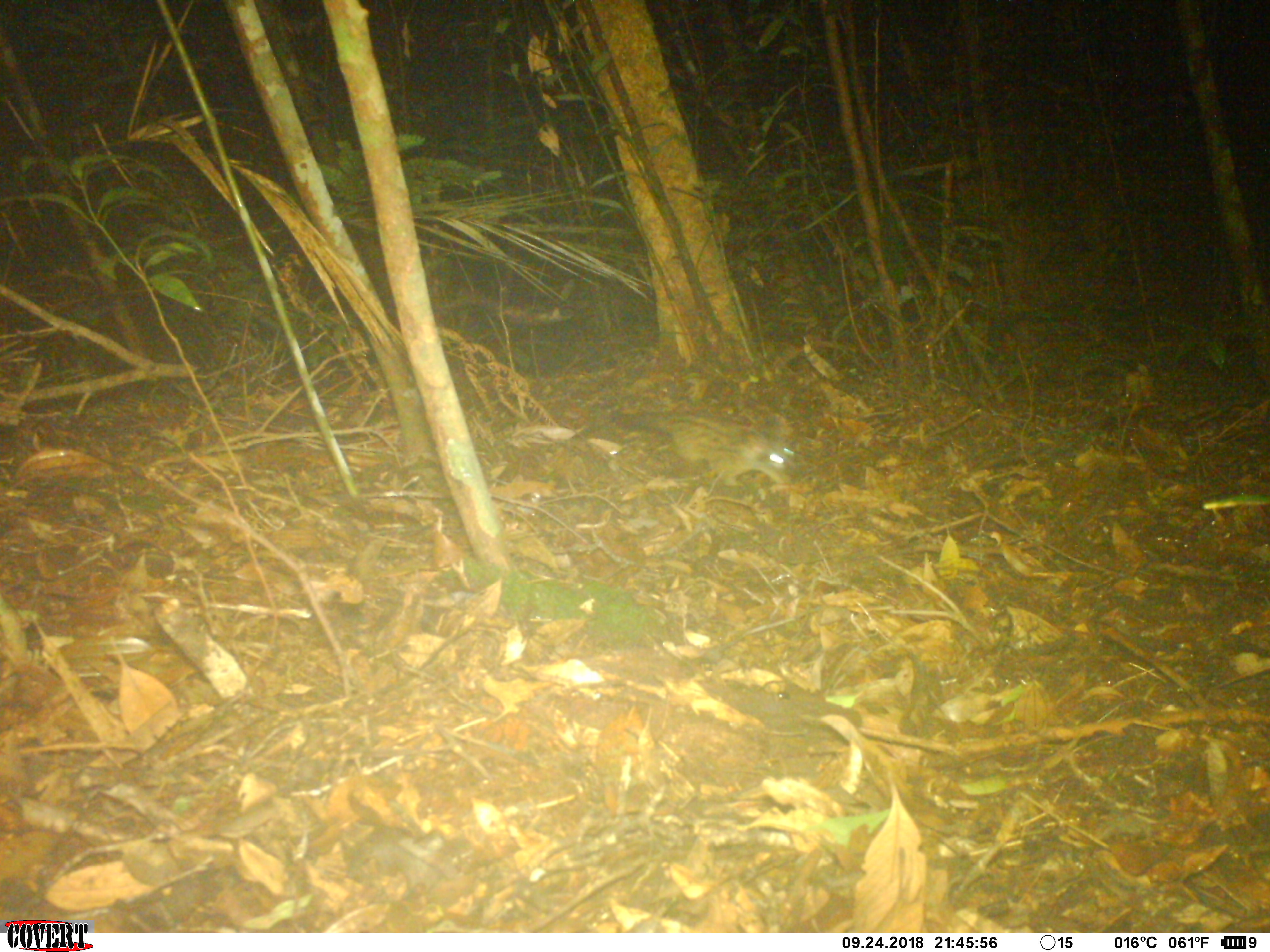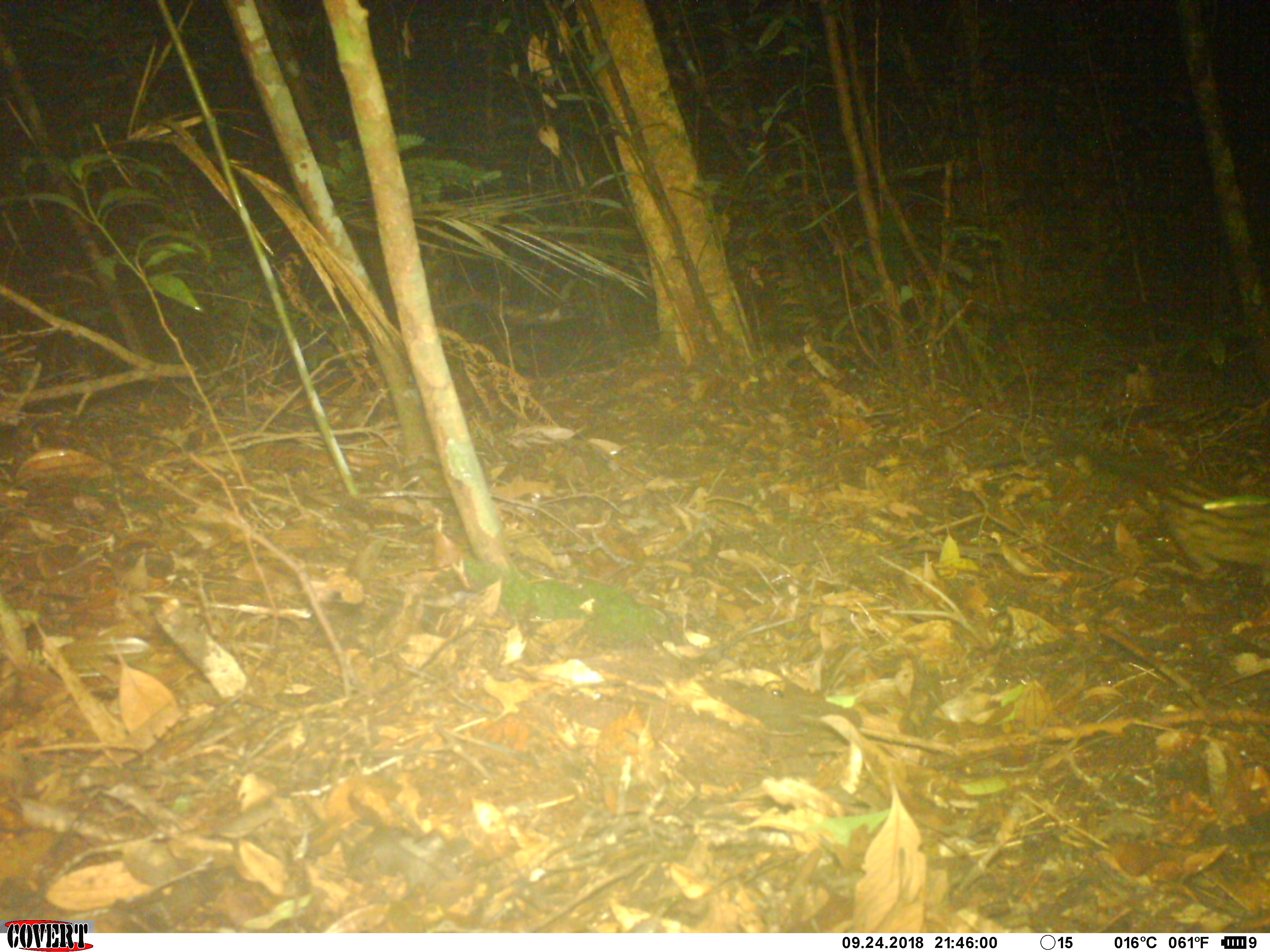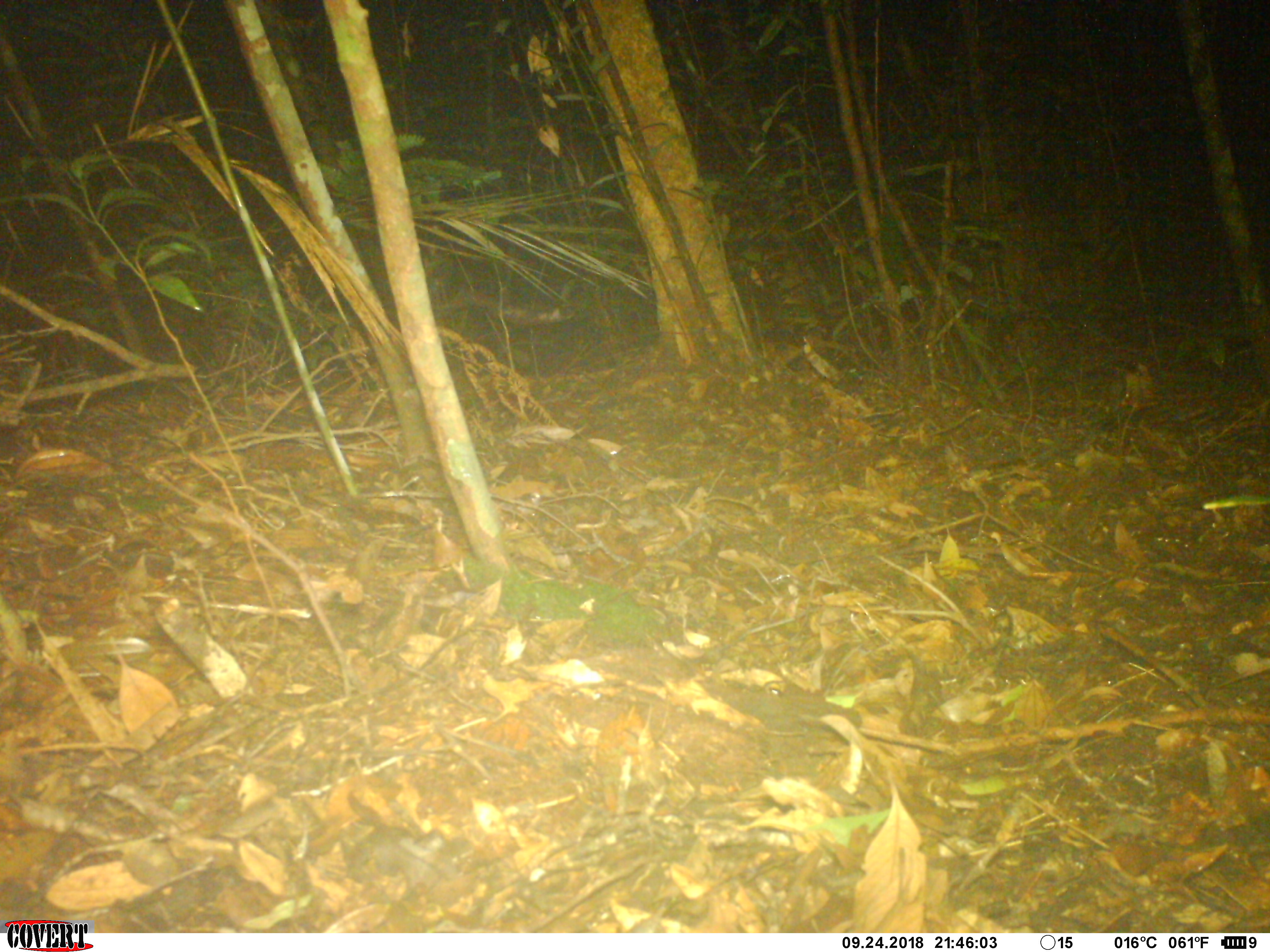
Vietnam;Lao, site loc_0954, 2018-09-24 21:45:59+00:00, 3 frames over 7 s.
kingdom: Animalia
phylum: Chordata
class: Mammalia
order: Carnivora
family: Viverridae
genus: Paradoxurus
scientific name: Paradoxurus hermaphroditus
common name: common palm civet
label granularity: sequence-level